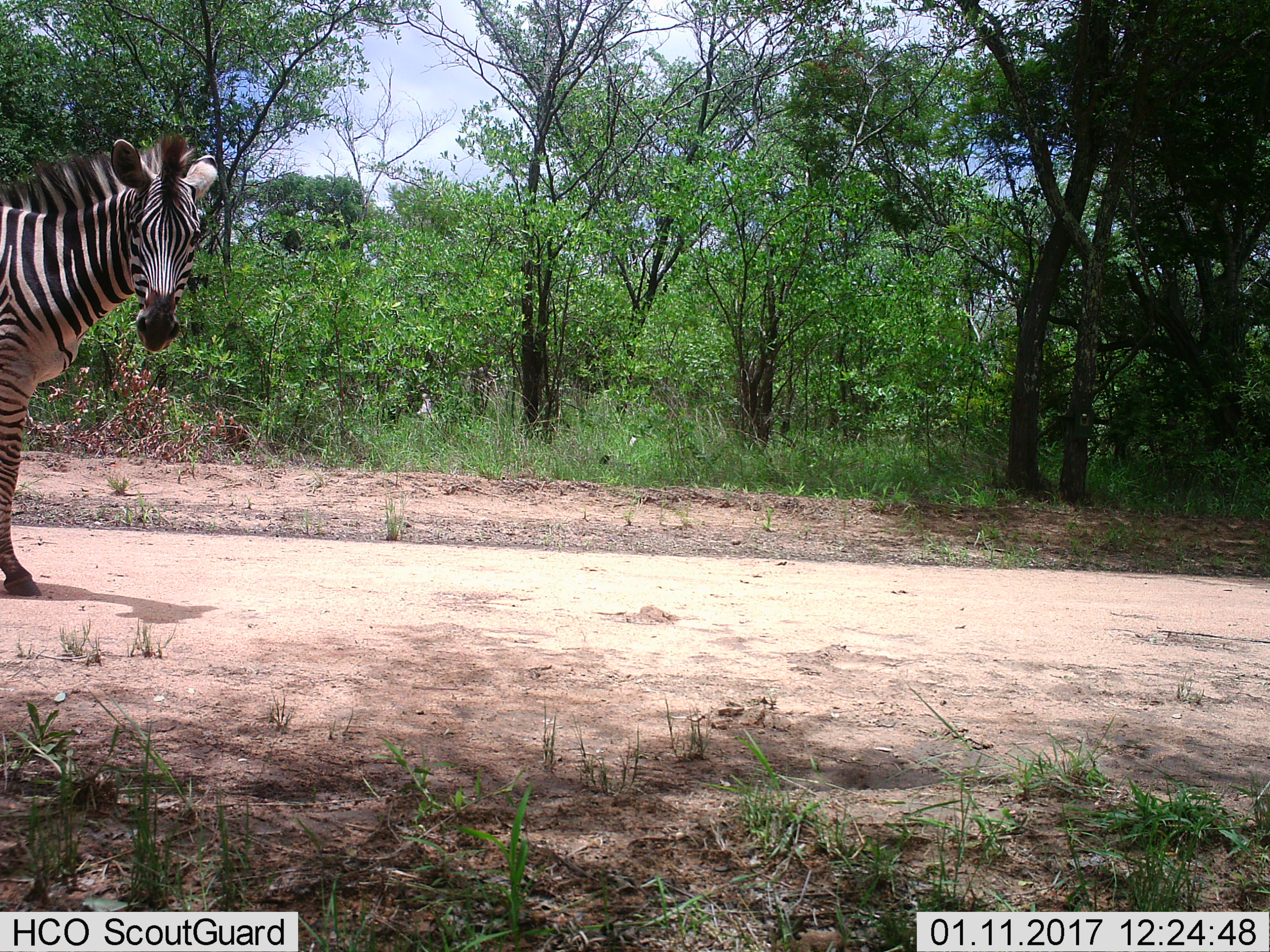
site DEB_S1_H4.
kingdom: Animalia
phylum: Chordata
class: Mammalia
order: Perissodactyla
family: Equidae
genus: Equus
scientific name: Equus quagga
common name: plains zebra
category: zebraplains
Zebraplains (plains zebra) (Equus quagga), count 1. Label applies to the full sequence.